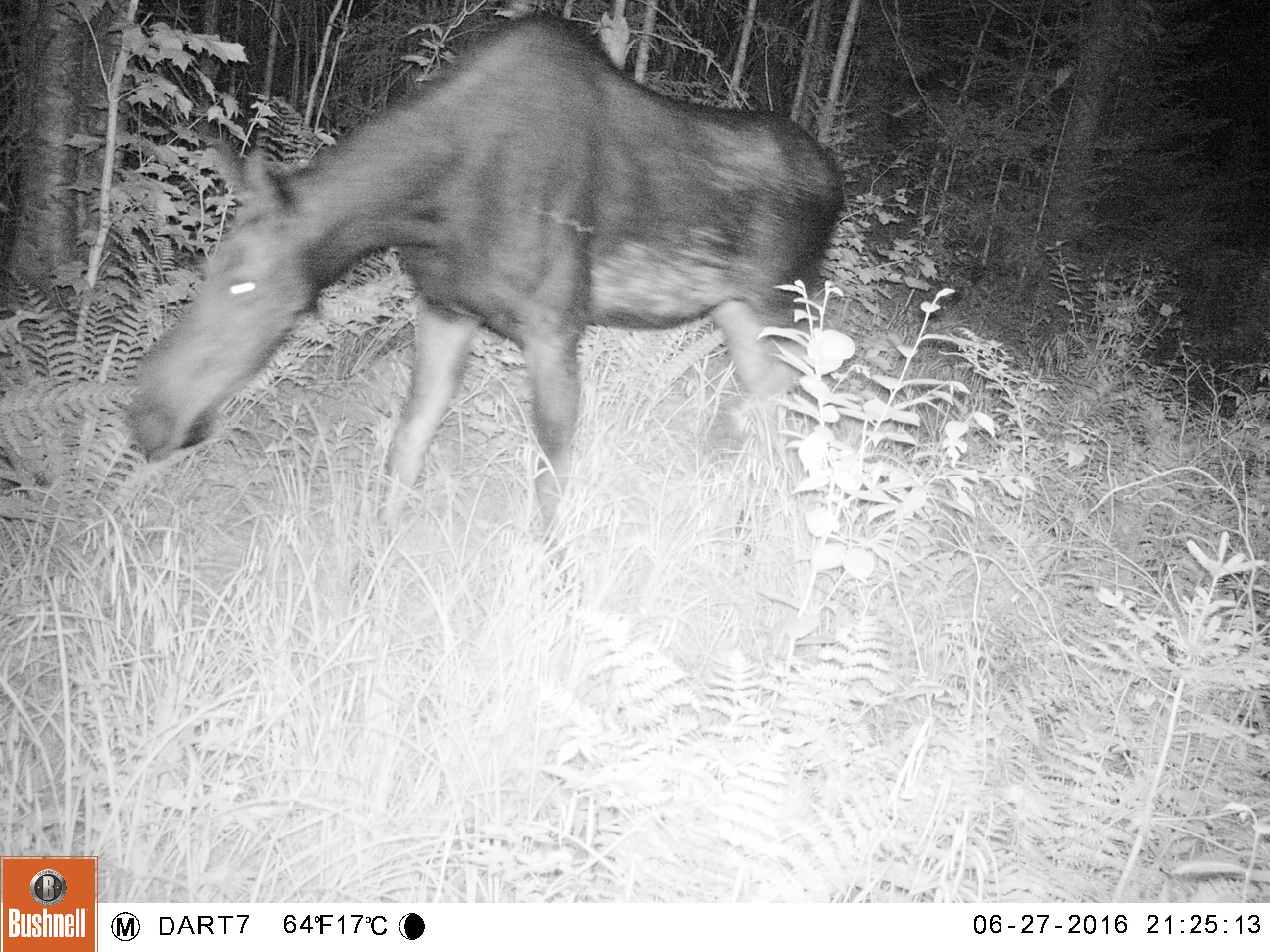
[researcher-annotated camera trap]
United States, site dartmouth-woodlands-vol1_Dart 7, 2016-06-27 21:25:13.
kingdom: Animalia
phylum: Chordata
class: Mammalia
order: Artiodactyla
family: Cervidae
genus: Alces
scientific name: Alces alces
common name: moose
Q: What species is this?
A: Moose (Alces alces).